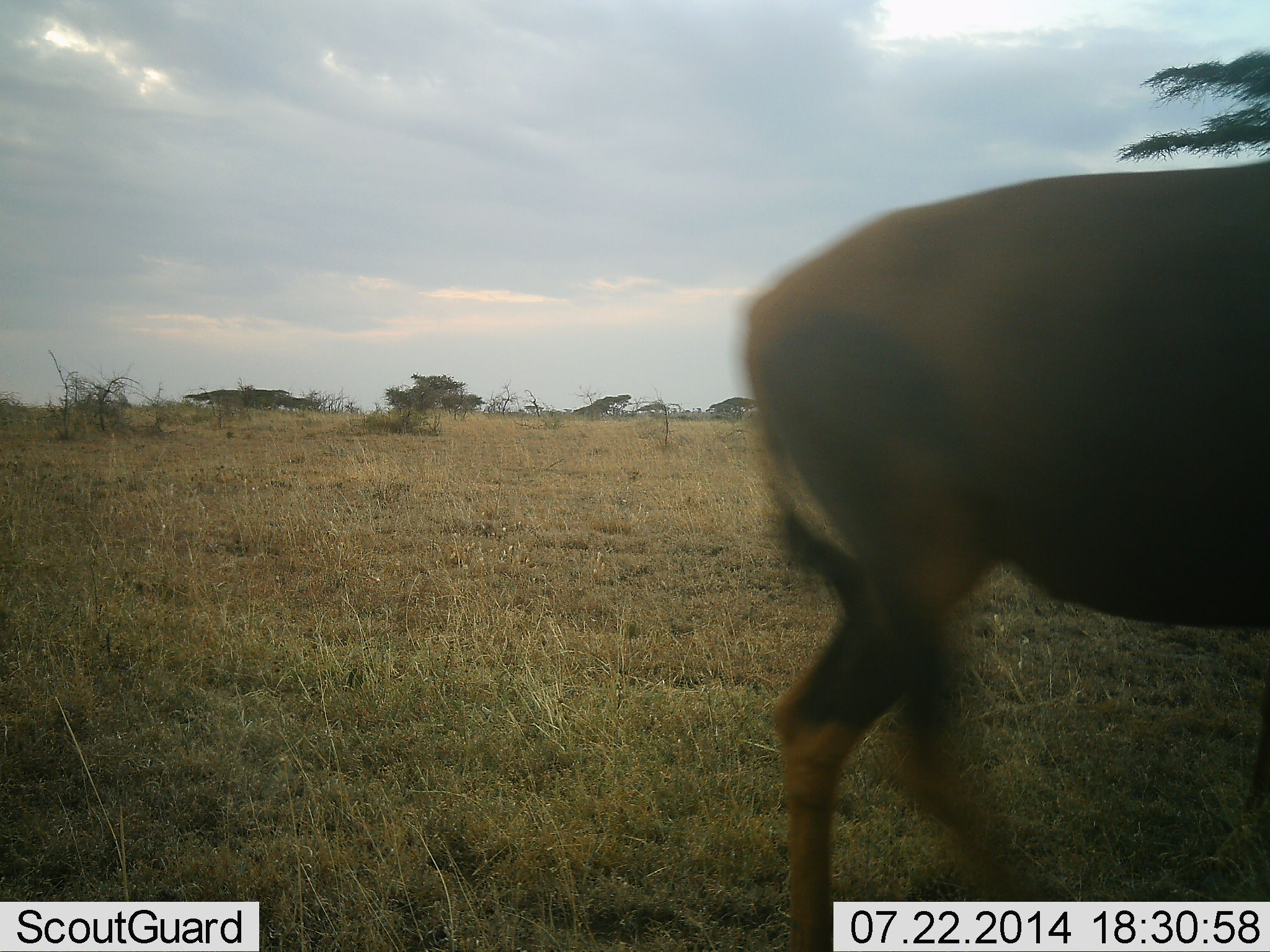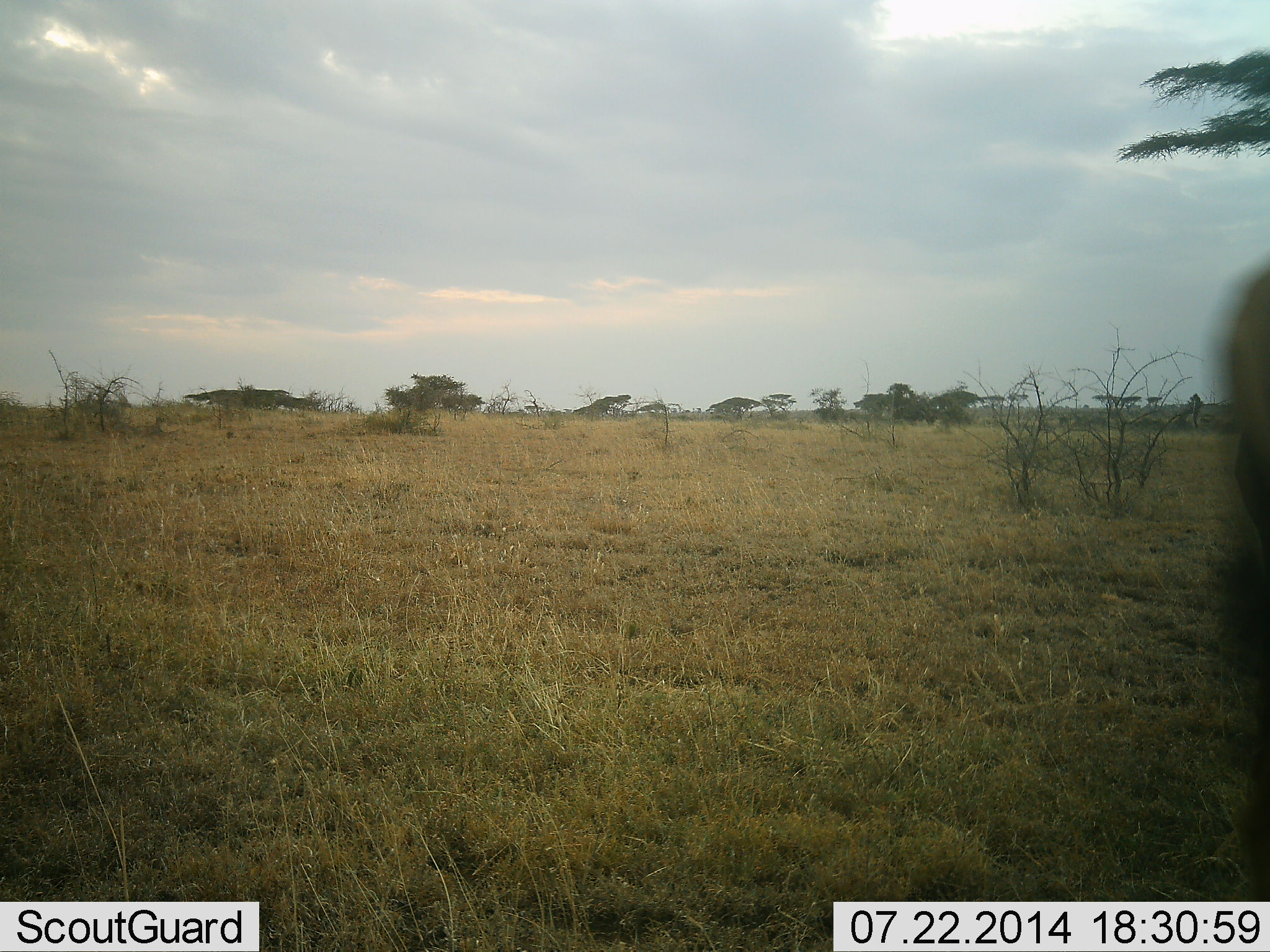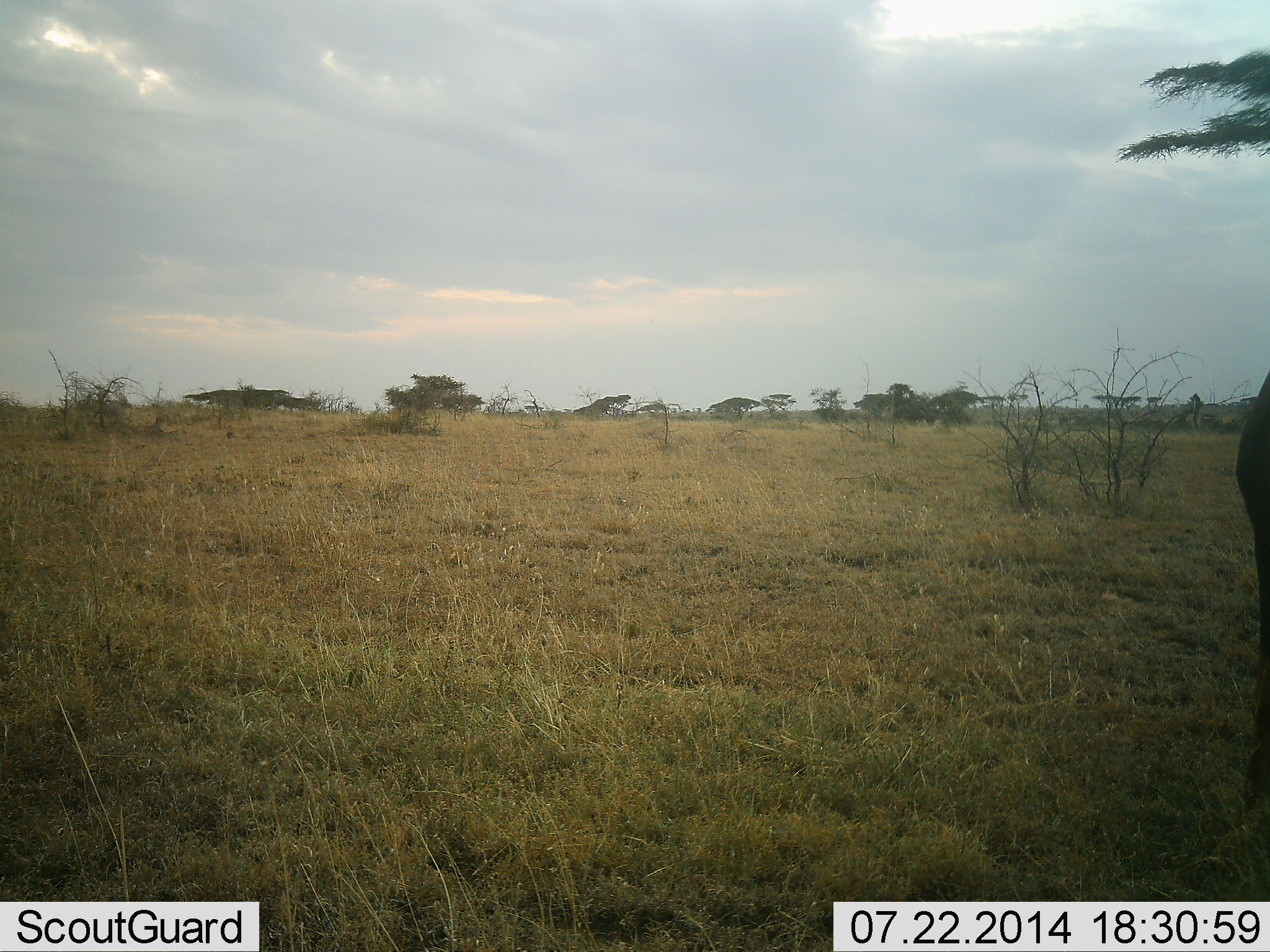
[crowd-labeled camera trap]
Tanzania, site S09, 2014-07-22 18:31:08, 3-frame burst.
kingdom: Animalia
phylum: Chordata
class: Mammalia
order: Artiodactyla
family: Bovidae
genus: Damaliscus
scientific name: Damaliscus lunatus jimela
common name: topi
Topi (Damaliscus lunatus jimela), count 1. Behavior (volunteer vote fractions): standing 0%, resting 0%, moving 100%, interacting 0%. Young present (vote fraction): 0%. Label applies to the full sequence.